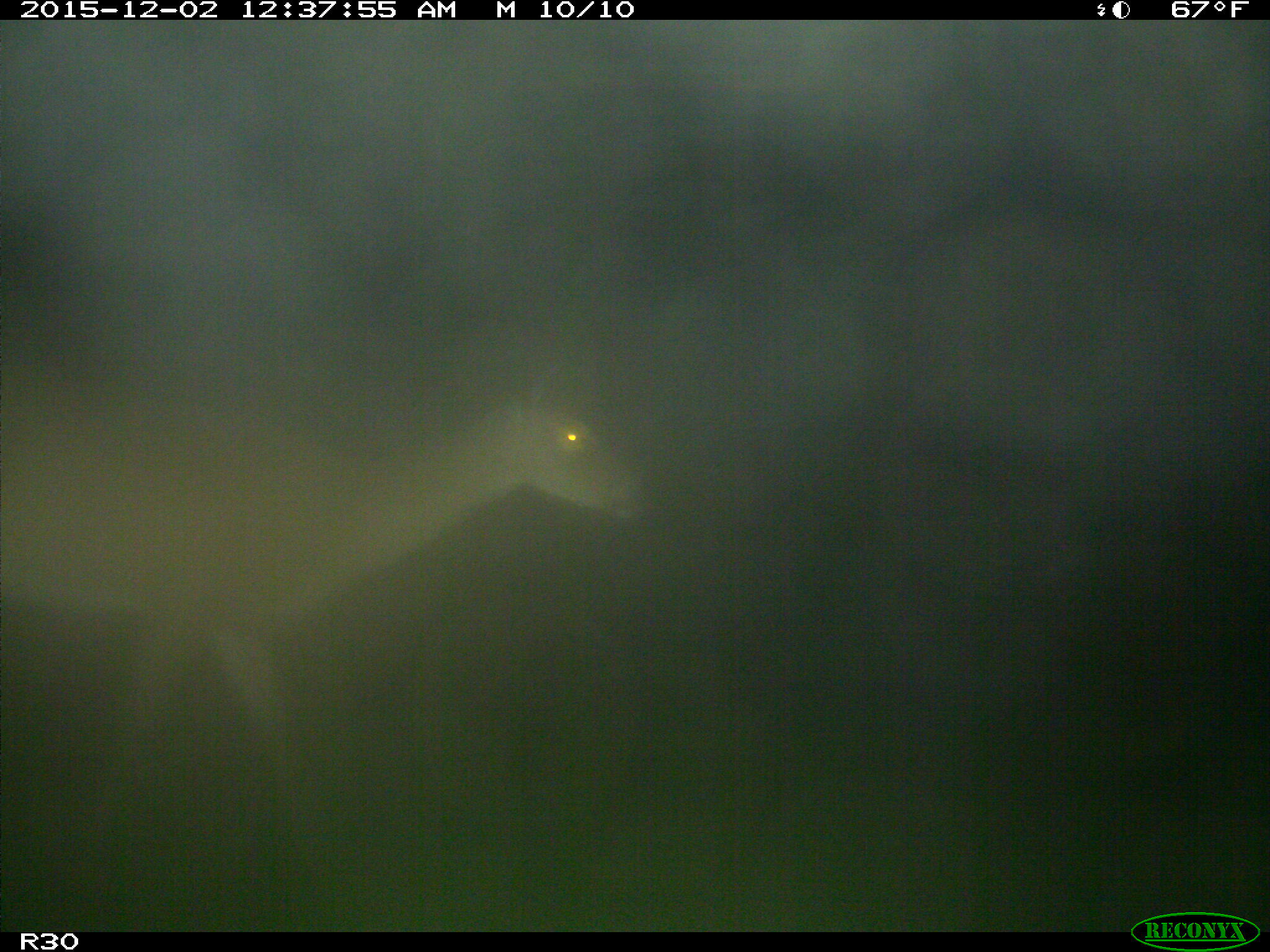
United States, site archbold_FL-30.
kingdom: Animalia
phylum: Chordata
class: Mammalia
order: Artiodactyla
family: Cervidae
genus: Odocoileus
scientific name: Odocoileus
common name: deer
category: unidentified deer